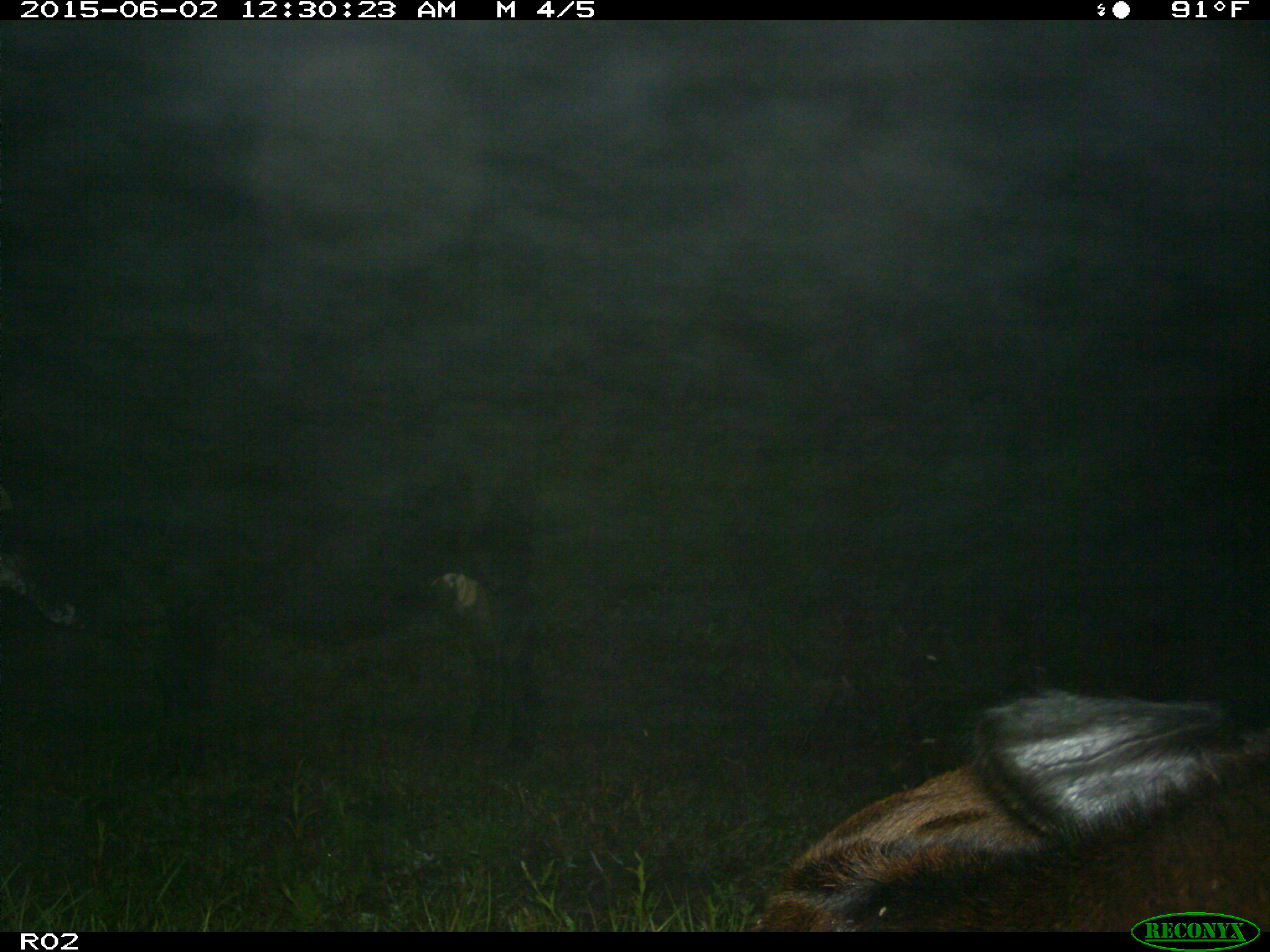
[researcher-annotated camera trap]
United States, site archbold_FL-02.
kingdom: Animalia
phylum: Chordata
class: Mammalia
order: Artiodactyla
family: Bovidae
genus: Bos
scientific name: Bos taurus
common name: domestic cow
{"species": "Bos taurus (domestic cow)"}